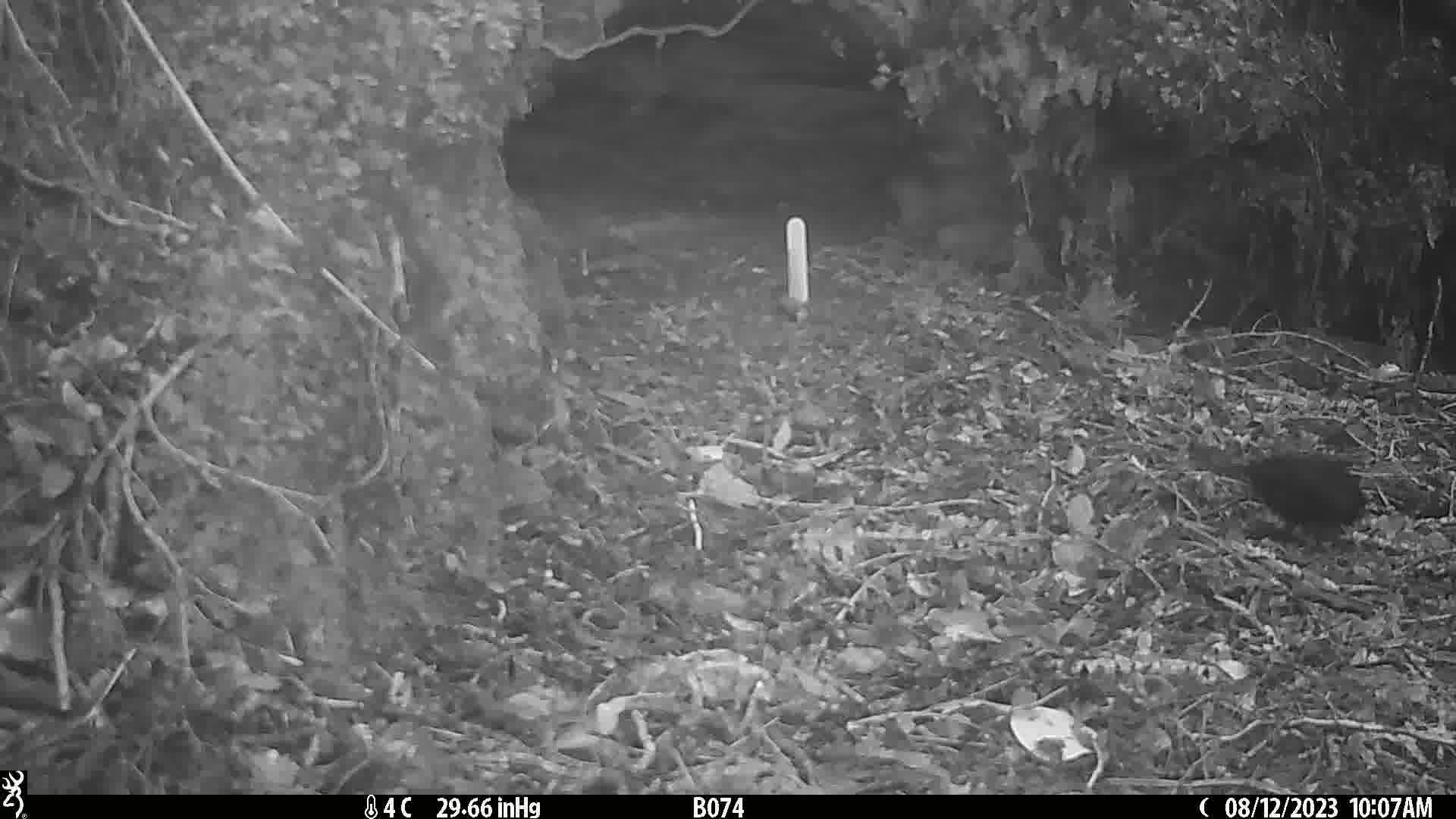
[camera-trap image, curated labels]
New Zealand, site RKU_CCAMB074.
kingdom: Animalia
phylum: Chordata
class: Aves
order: Passeriformes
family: Turdidae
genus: Turdus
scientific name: Turdus merula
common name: eurasian blackbird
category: blackbird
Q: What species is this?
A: Blackbird (eurasian blackbird) (Turdus merula).